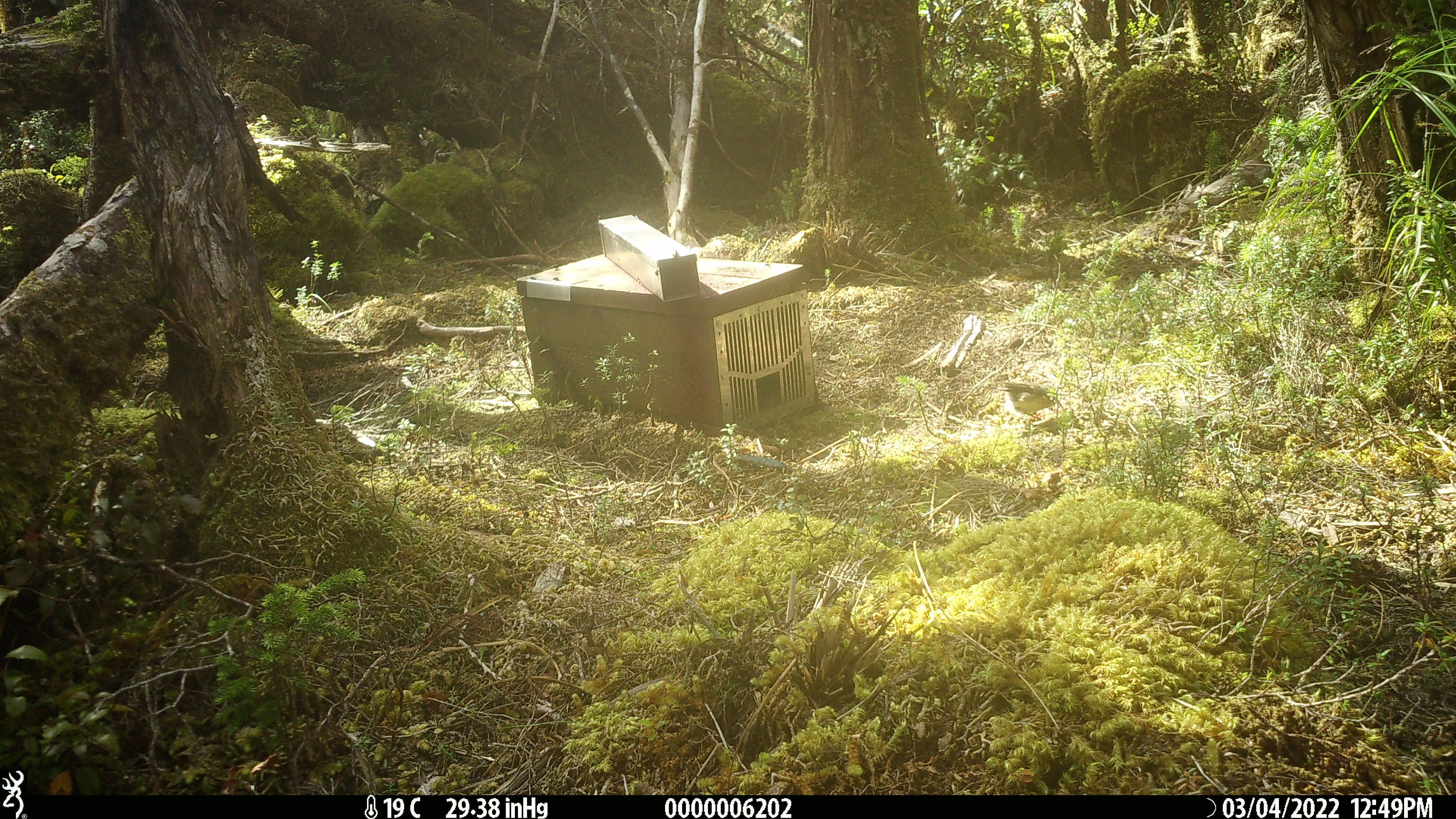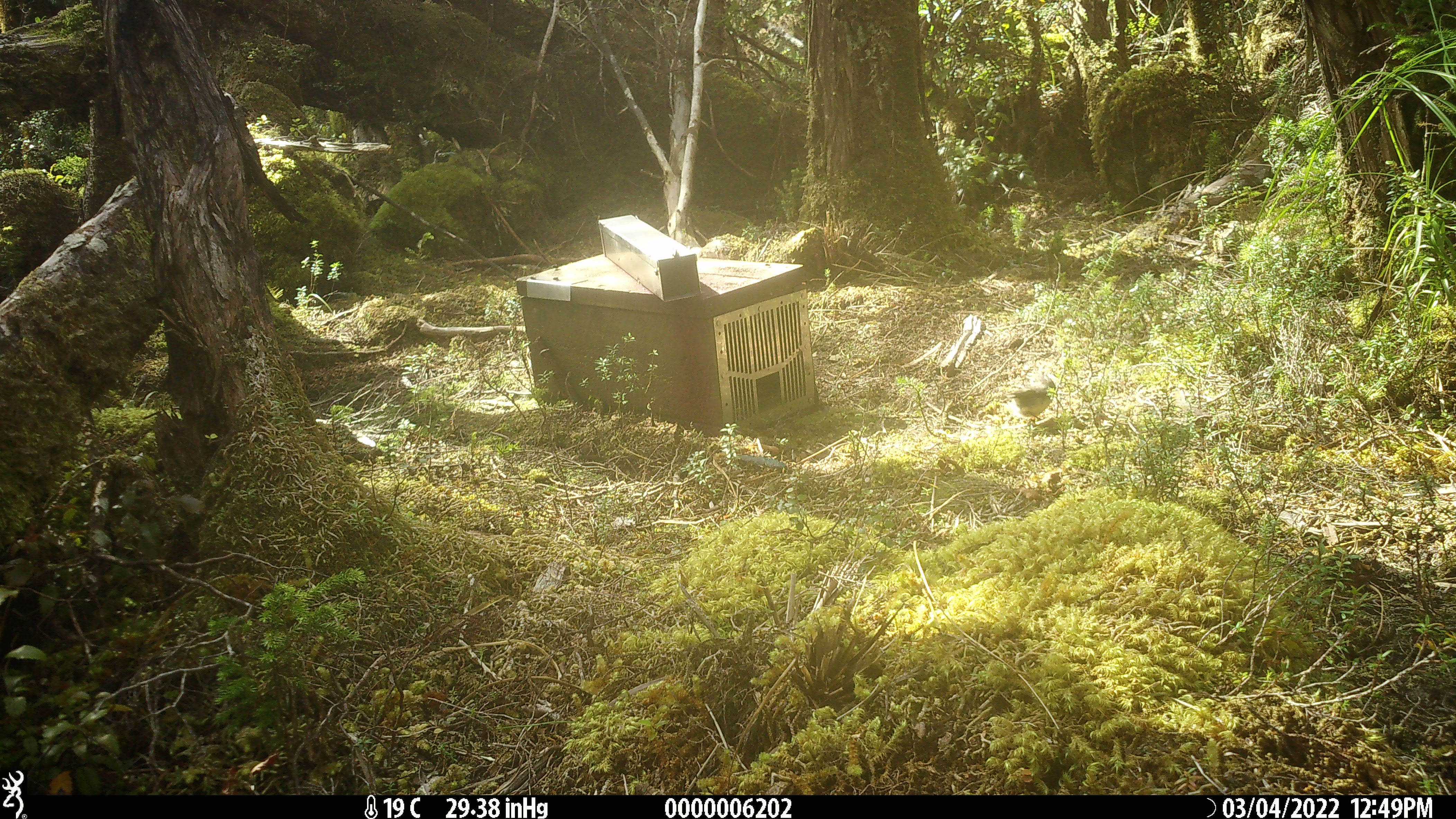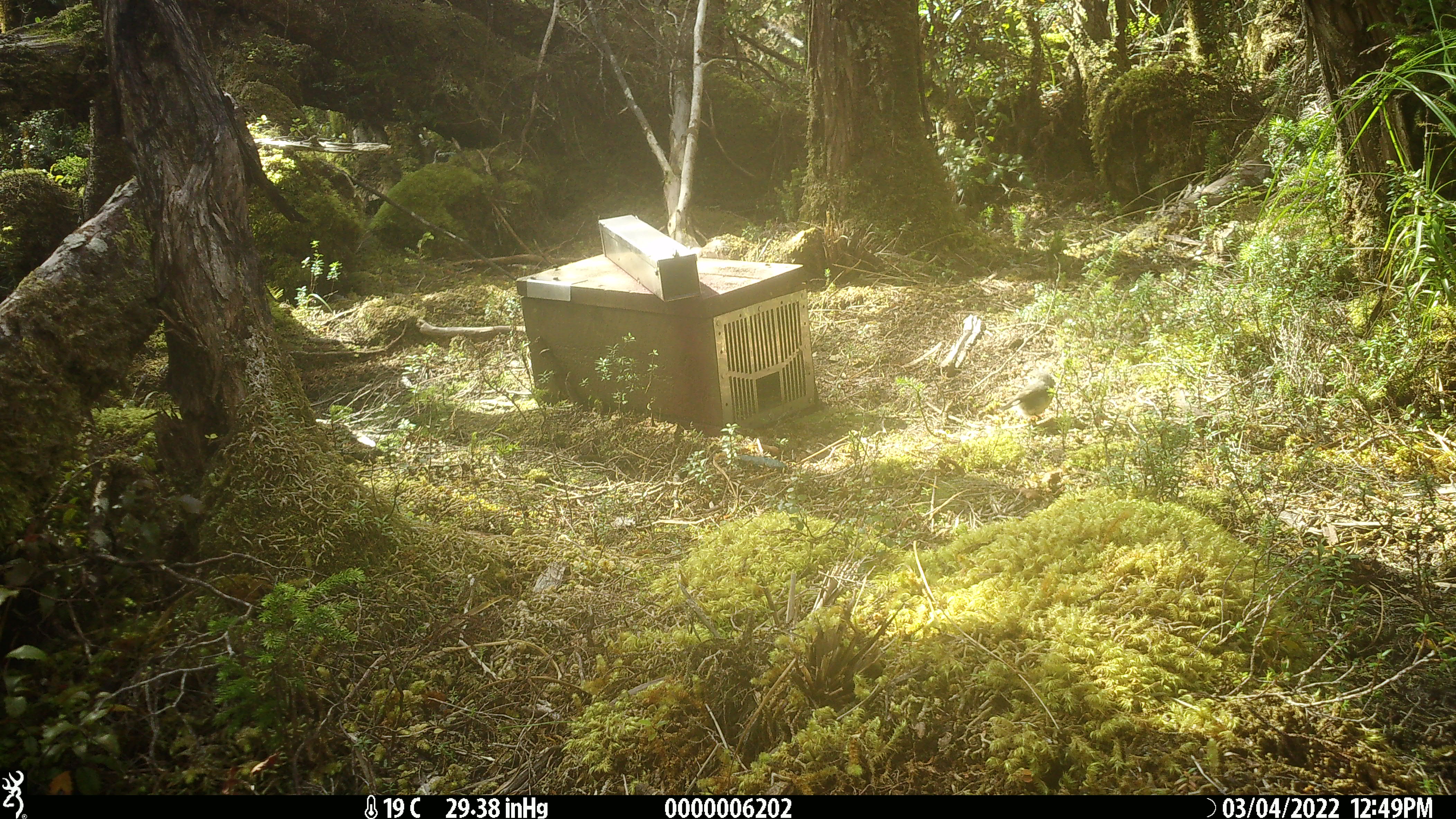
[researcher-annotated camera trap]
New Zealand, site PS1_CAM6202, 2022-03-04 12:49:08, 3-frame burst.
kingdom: Animalia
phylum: Chordata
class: Aves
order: Passeriformes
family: Petroicidae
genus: Petroica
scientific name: Petroica macrocephala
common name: tomtit